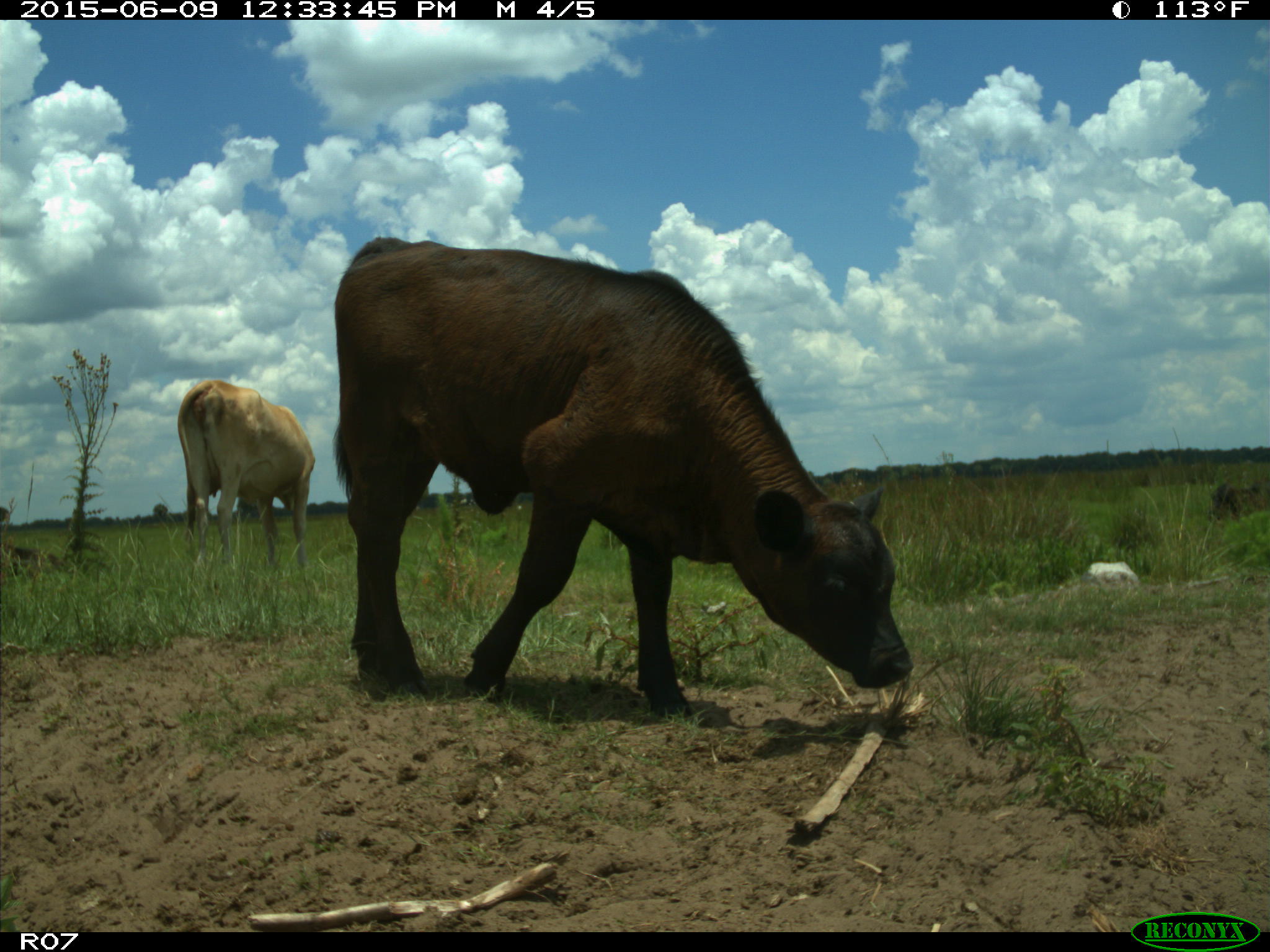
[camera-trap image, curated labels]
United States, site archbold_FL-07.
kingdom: Animalia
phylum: Chordata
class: Mammalia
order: Artiodactyla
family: Bovidae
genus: Bos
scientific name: Bos taurus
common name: domestic cow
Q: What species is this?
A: Bos taurus (domestic cow).